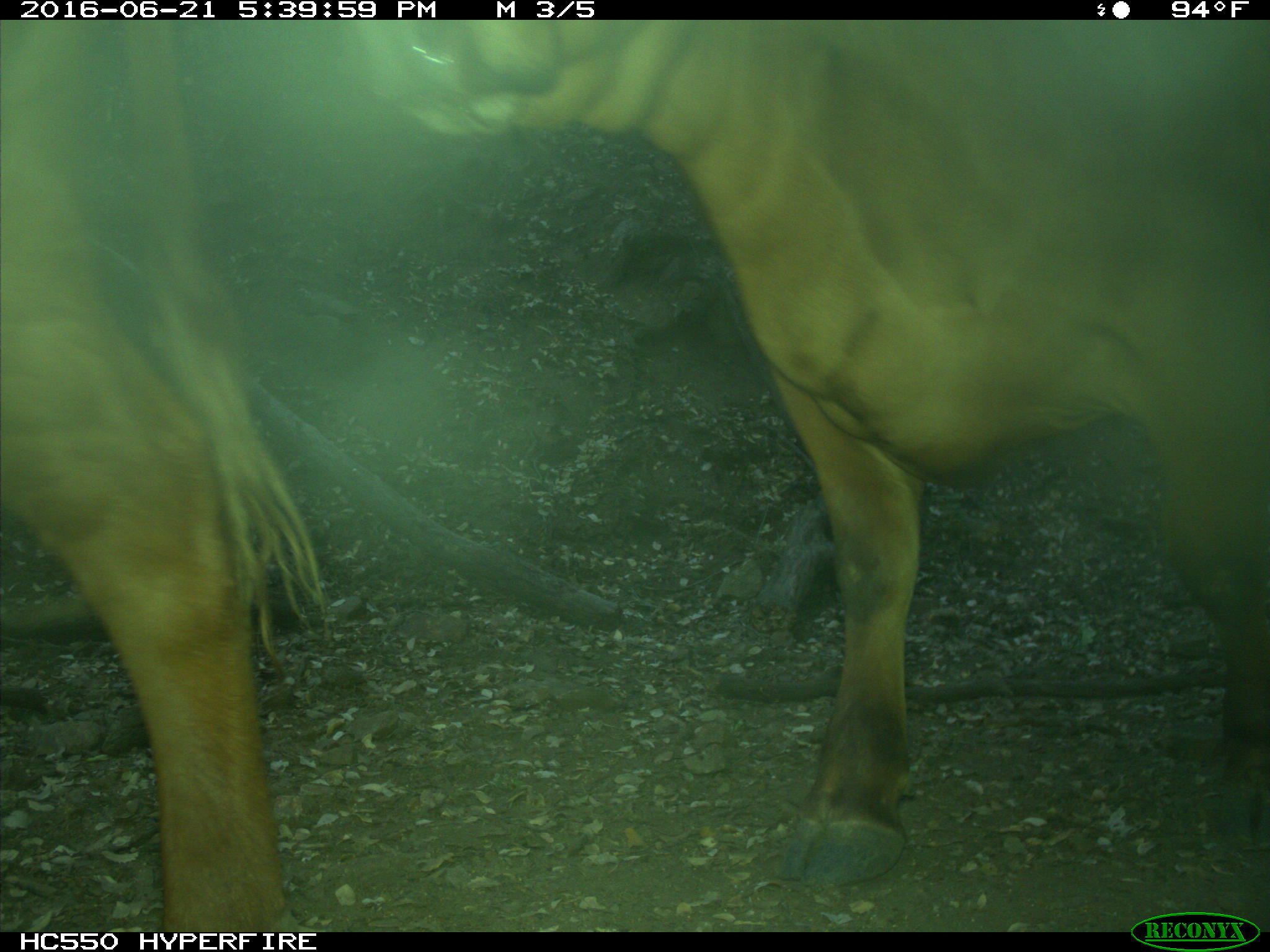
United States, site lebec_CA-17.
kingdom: Animalia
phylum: Chordata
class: Mammalia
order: Artiodactyla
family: Bovidae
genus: Bos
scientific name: Bos taurus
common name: domestic cow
Bos taurus (domestic cow).